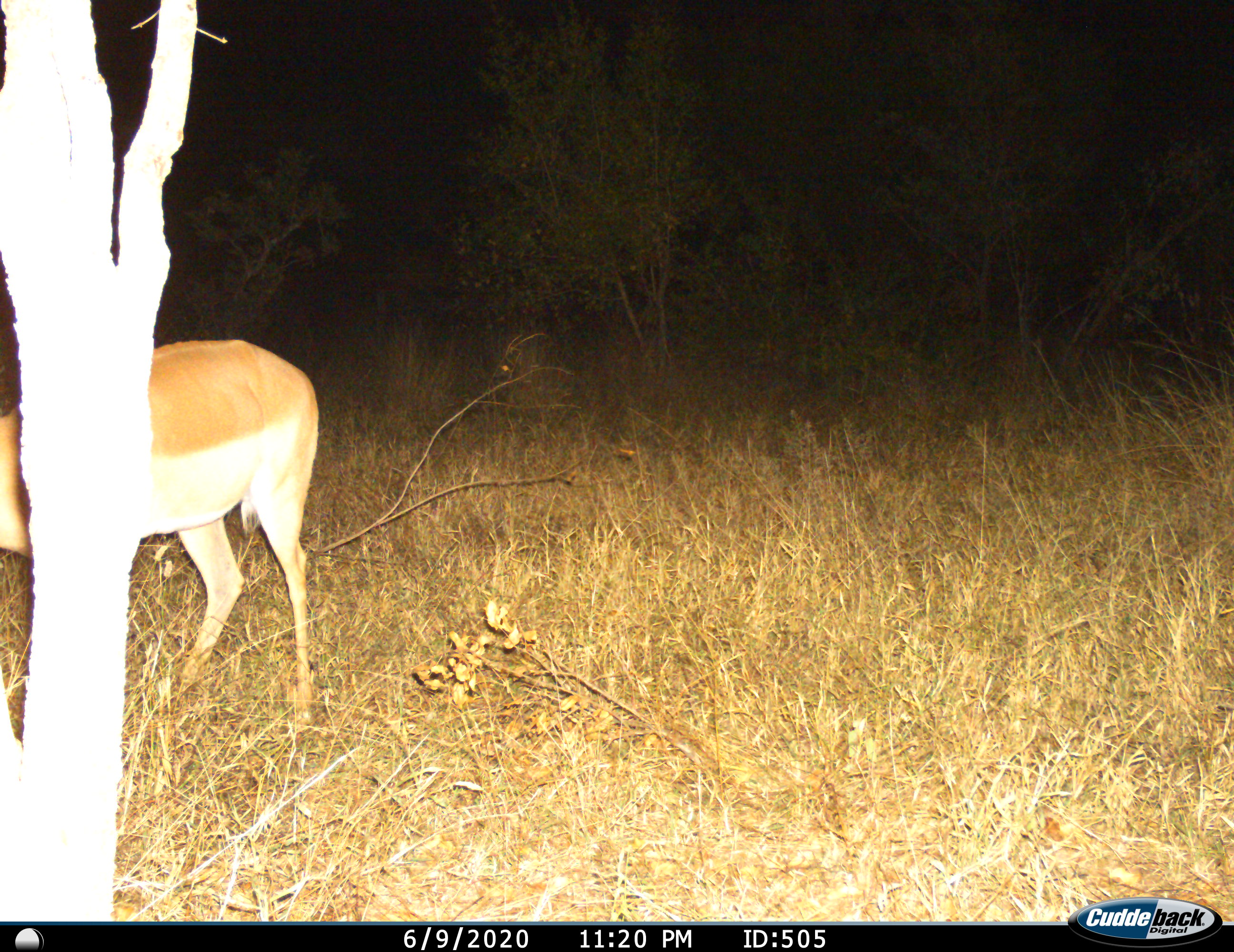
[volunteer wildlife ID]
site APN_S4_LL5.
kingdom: Animalia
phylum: Chordata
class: Mammalia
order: Artiodactyla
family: Bovidae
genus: Aepyceros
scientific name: Aepyceros melampus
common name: impala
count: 1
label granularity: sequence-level